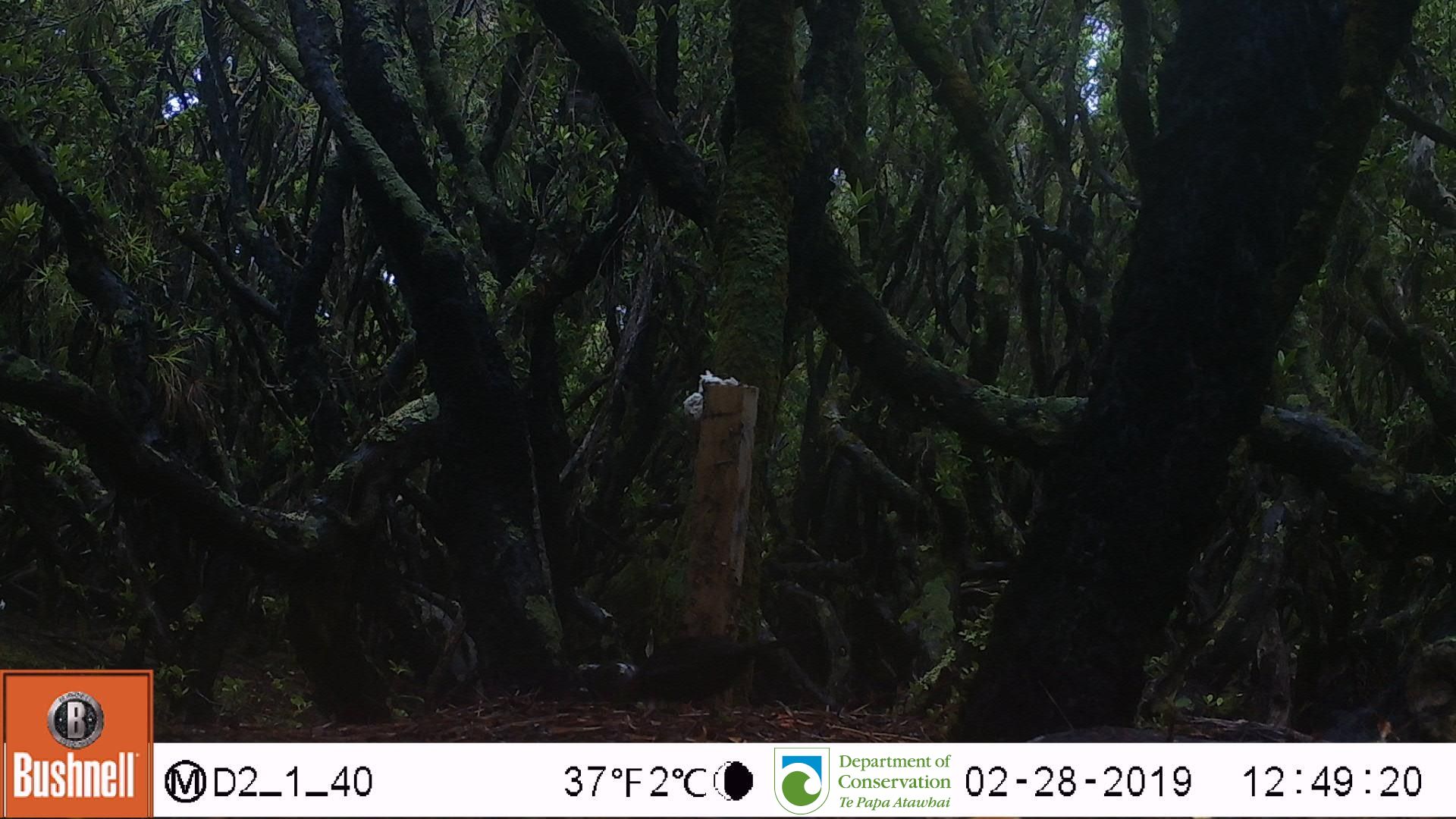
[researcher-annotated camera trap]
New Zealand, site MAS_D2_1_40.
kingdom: Animalia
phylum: Chordata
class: Aves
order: Passeriformes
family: Turdidae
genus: Turdus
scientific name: Turdus merula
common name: eurasian blackbird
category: blackbird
Blackbird (eurasian blackbird) (Turdus merula).